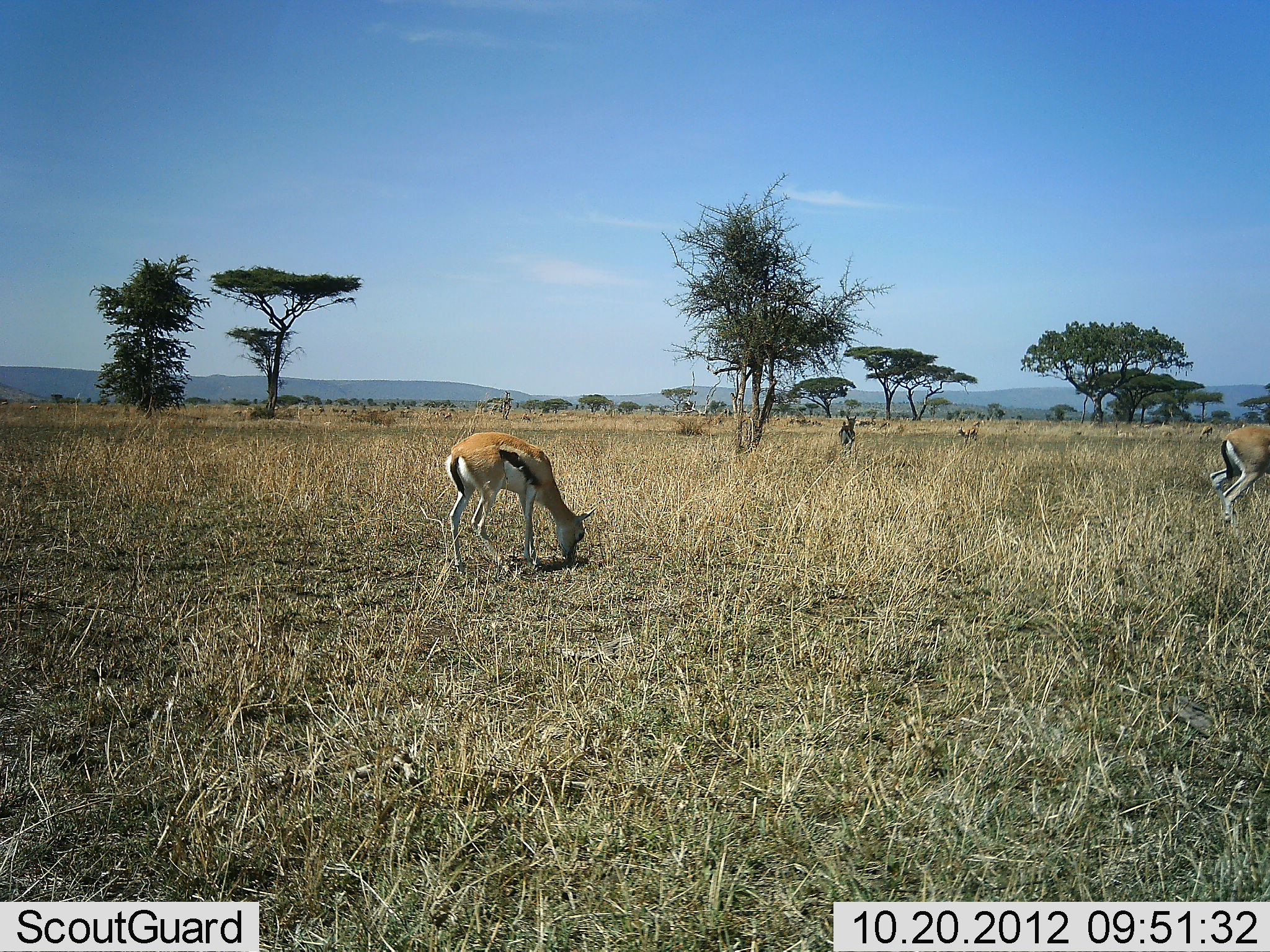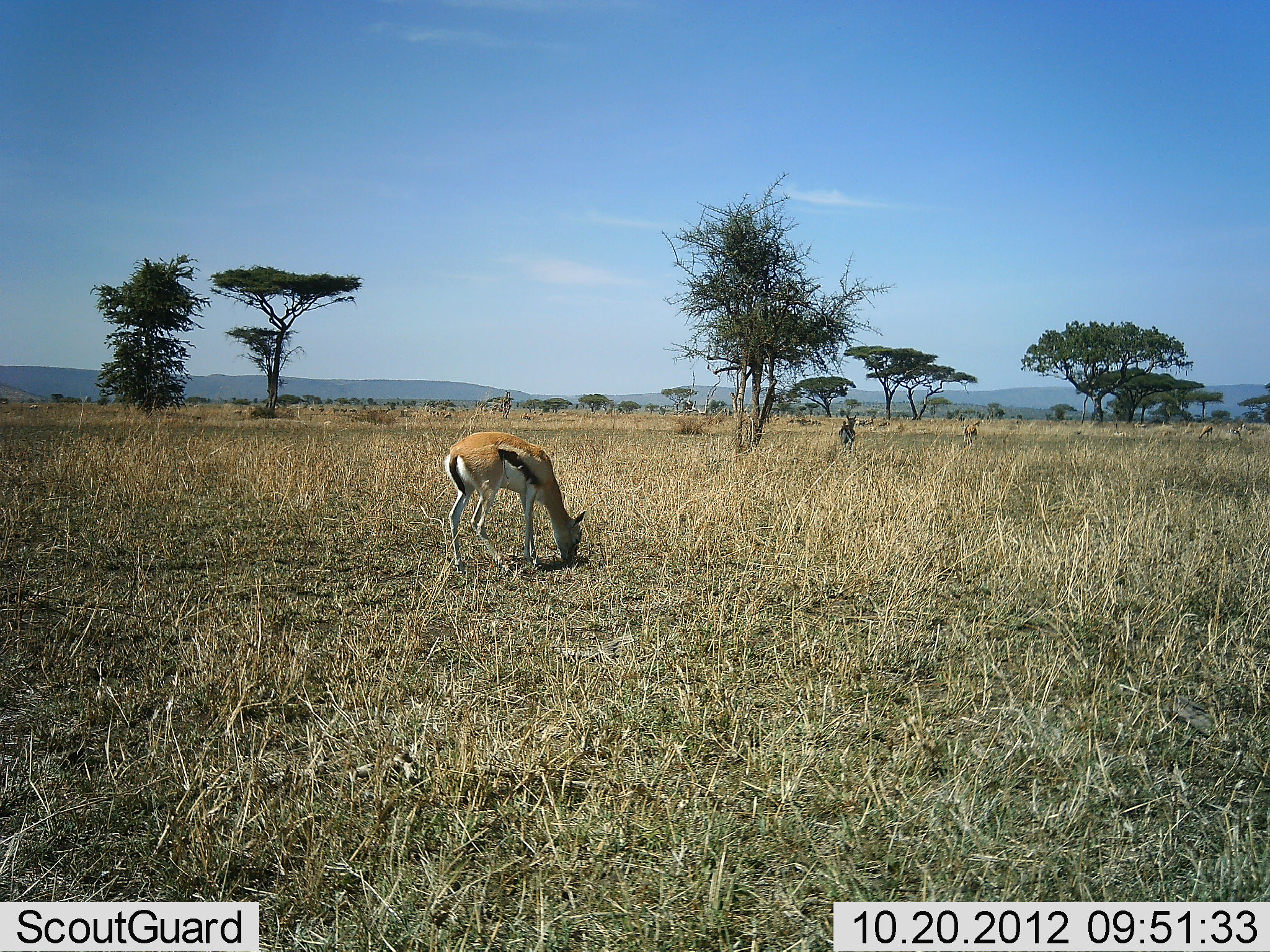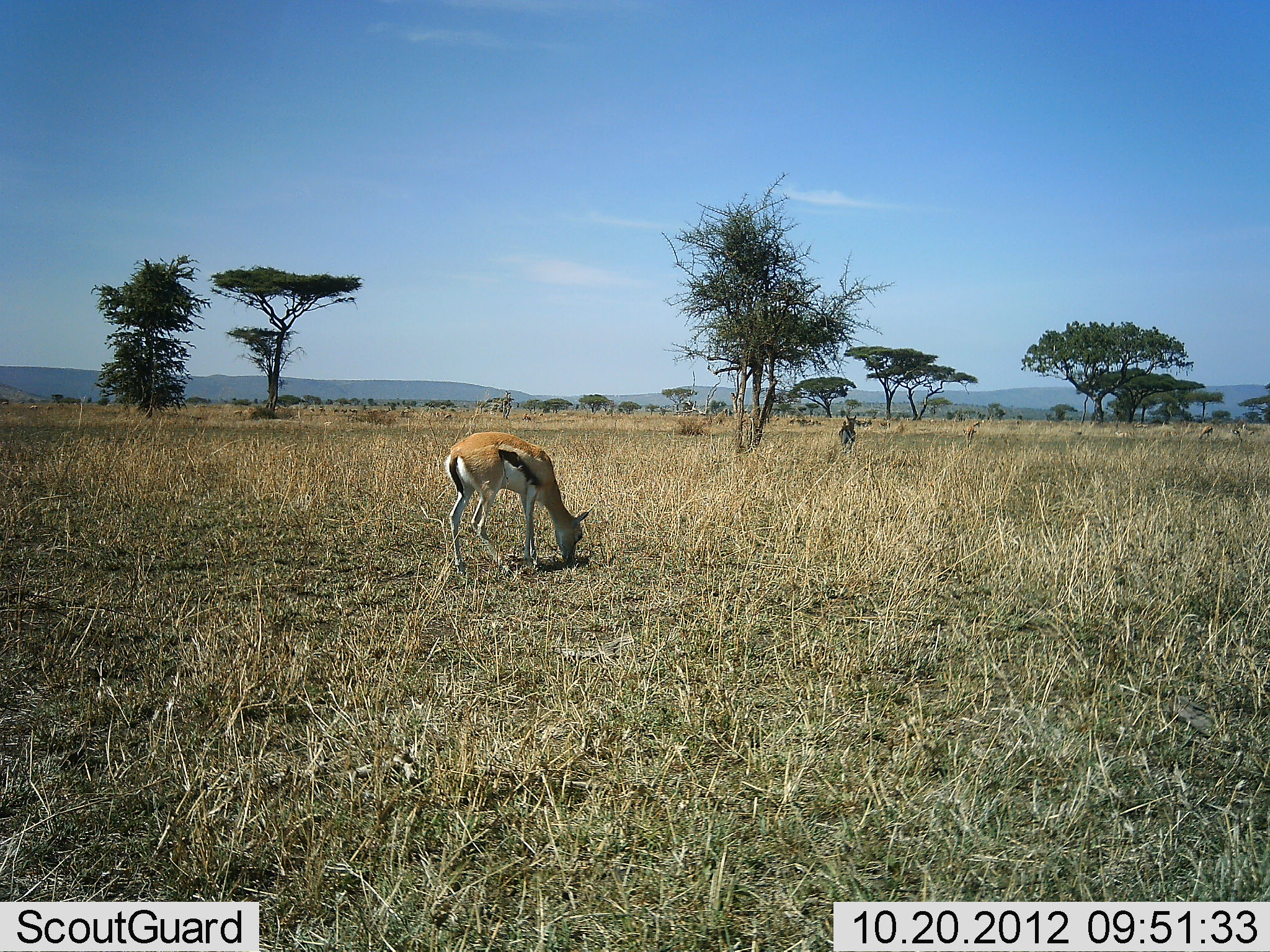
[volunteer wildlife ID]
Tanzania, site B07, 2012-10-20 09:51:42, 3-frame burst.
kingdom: Animalia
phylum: Chordata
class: Mammalia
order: Artiodactyla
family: Bovidae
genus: Eudorcas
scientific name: Eudorcas thomsonii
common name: thomson's gazelle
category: gazellethomsons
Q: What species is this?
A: Gazellethomsons (thomson's gazelle) (Eudorcas thomsonii).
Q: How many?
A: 4.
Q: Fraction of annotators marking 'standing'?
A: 40%.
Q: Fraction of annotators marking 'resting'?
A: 0%.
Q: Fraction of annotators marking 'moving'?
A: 70%.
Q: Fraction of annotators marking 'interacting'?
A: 0%.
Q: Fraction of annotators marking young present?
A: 0%.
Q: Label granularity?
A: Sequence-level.